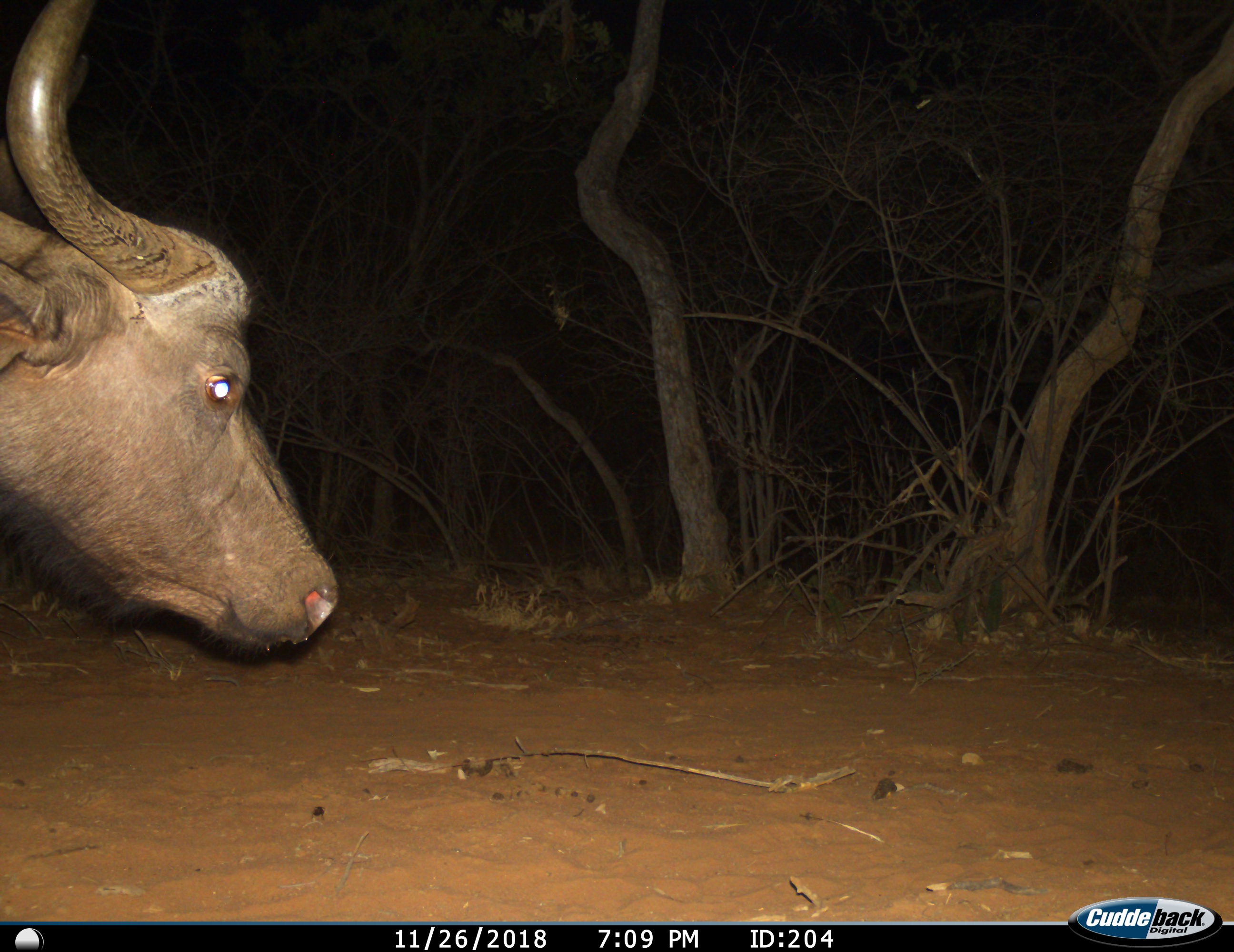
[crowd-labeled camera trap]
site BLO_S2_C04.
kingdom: Animalia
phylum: Chordata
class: Mammalia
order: Artiodactyla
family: Bovidae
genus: Syncerus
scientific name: Syncerus caffer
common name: african buffalo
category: buffalo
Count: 1.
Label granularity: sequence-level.